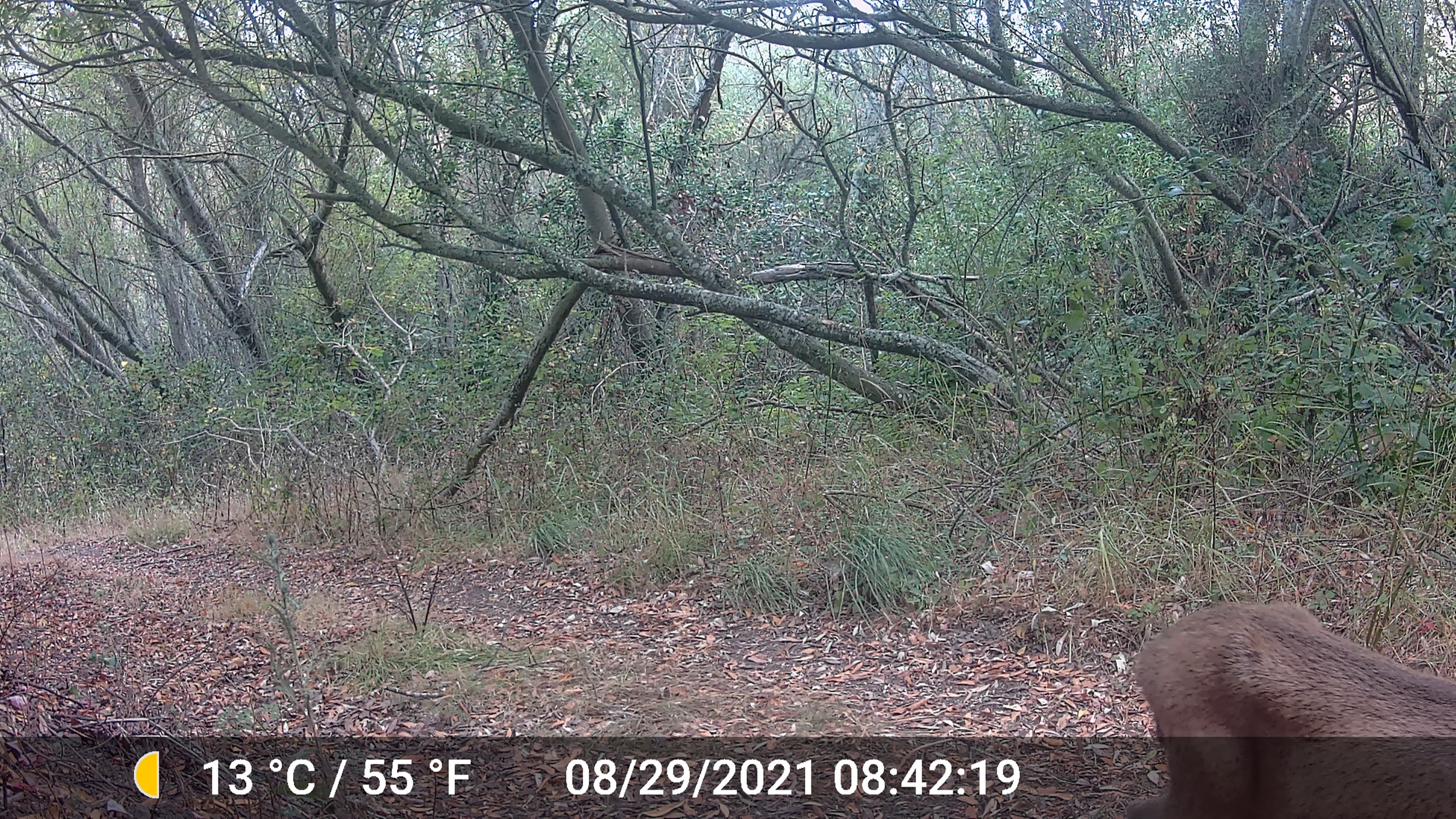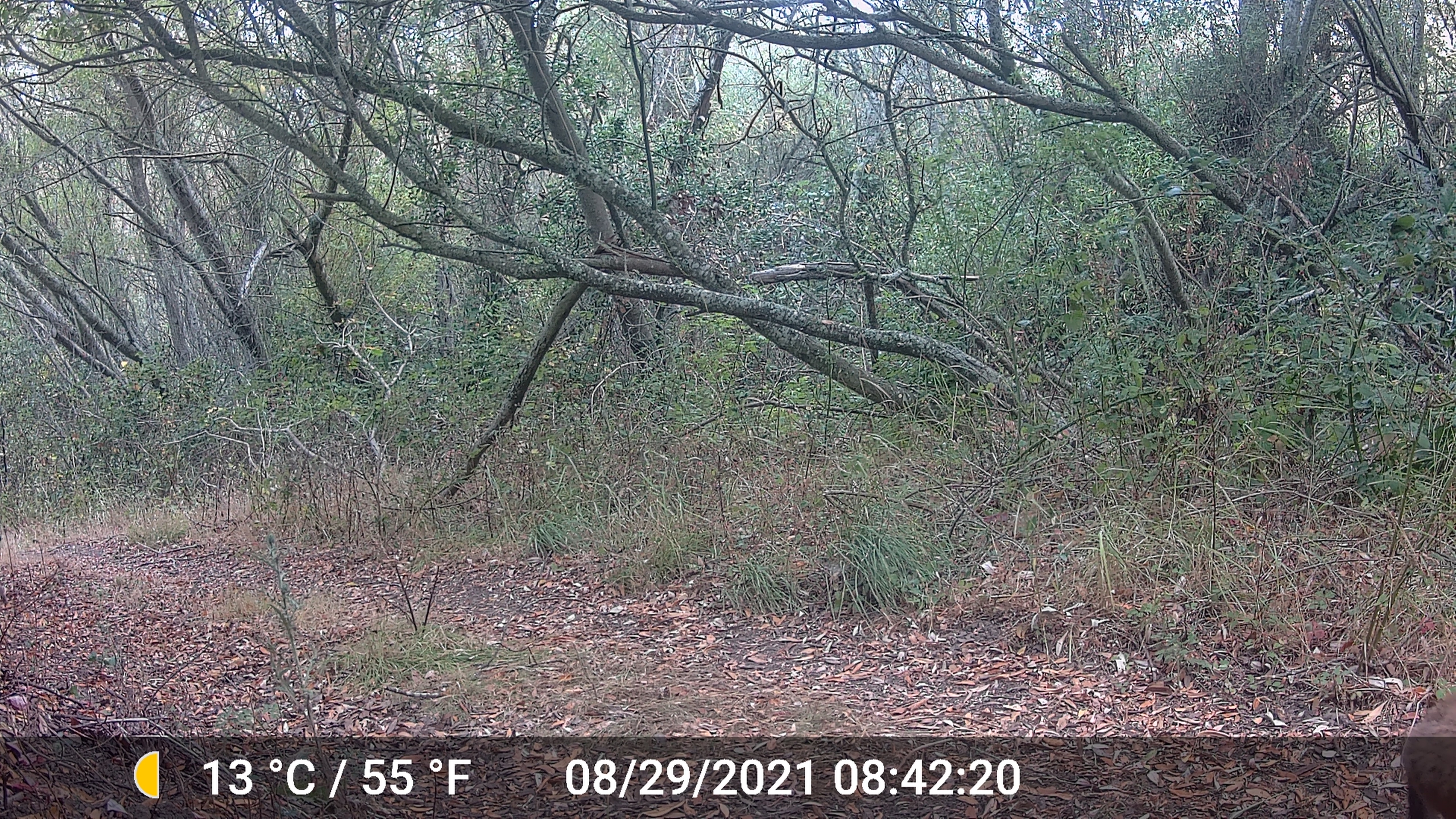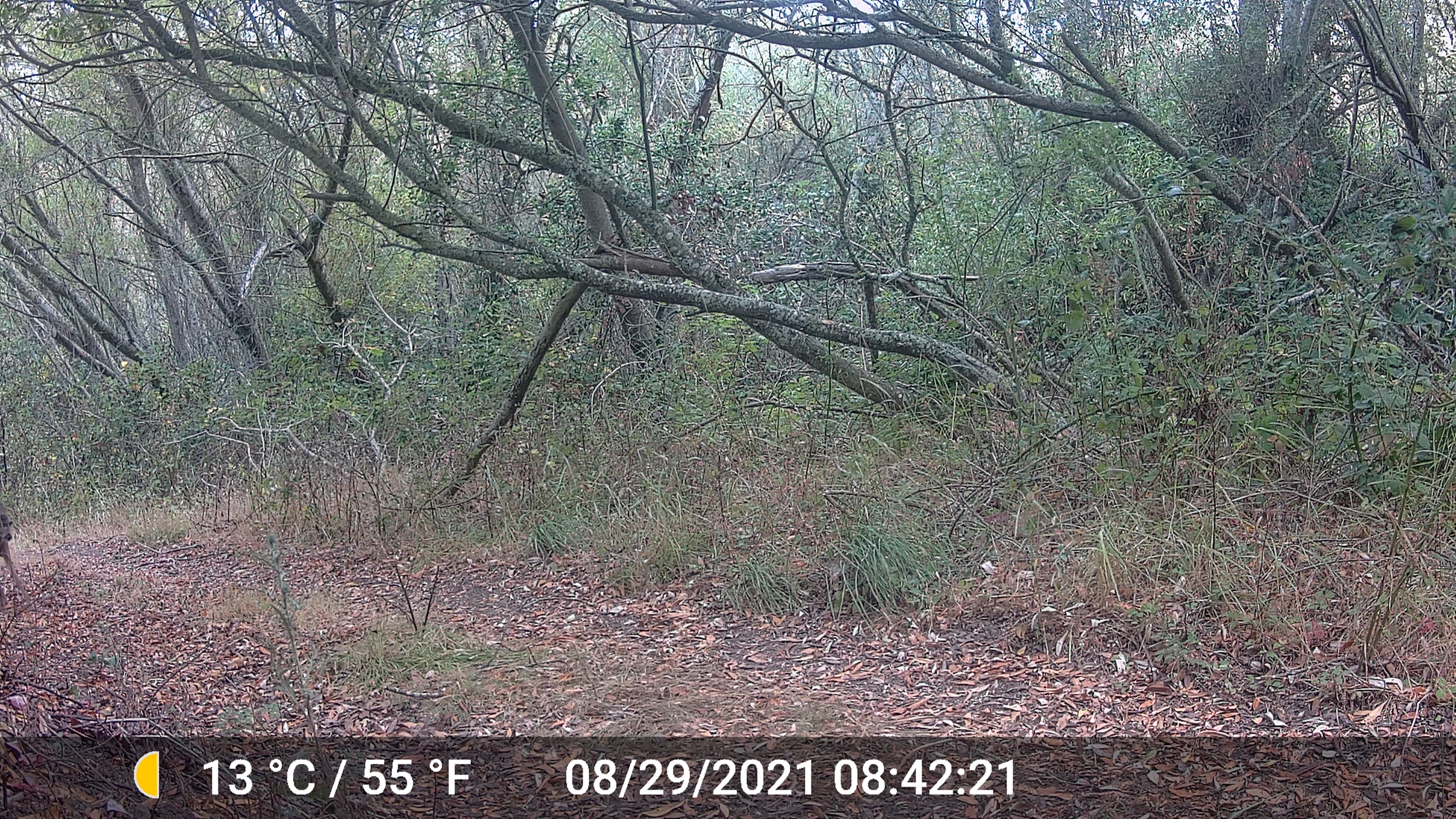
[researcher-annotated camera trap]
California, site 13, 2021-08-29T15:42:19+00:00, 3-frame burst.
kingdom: Animalia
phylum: Chordata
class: Mammalia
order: Artiodactyla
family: Cervidae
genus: Odocoileus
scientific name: Odocoileus hemionus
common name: mule deer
Mule deer (Odocoileus hemionus).